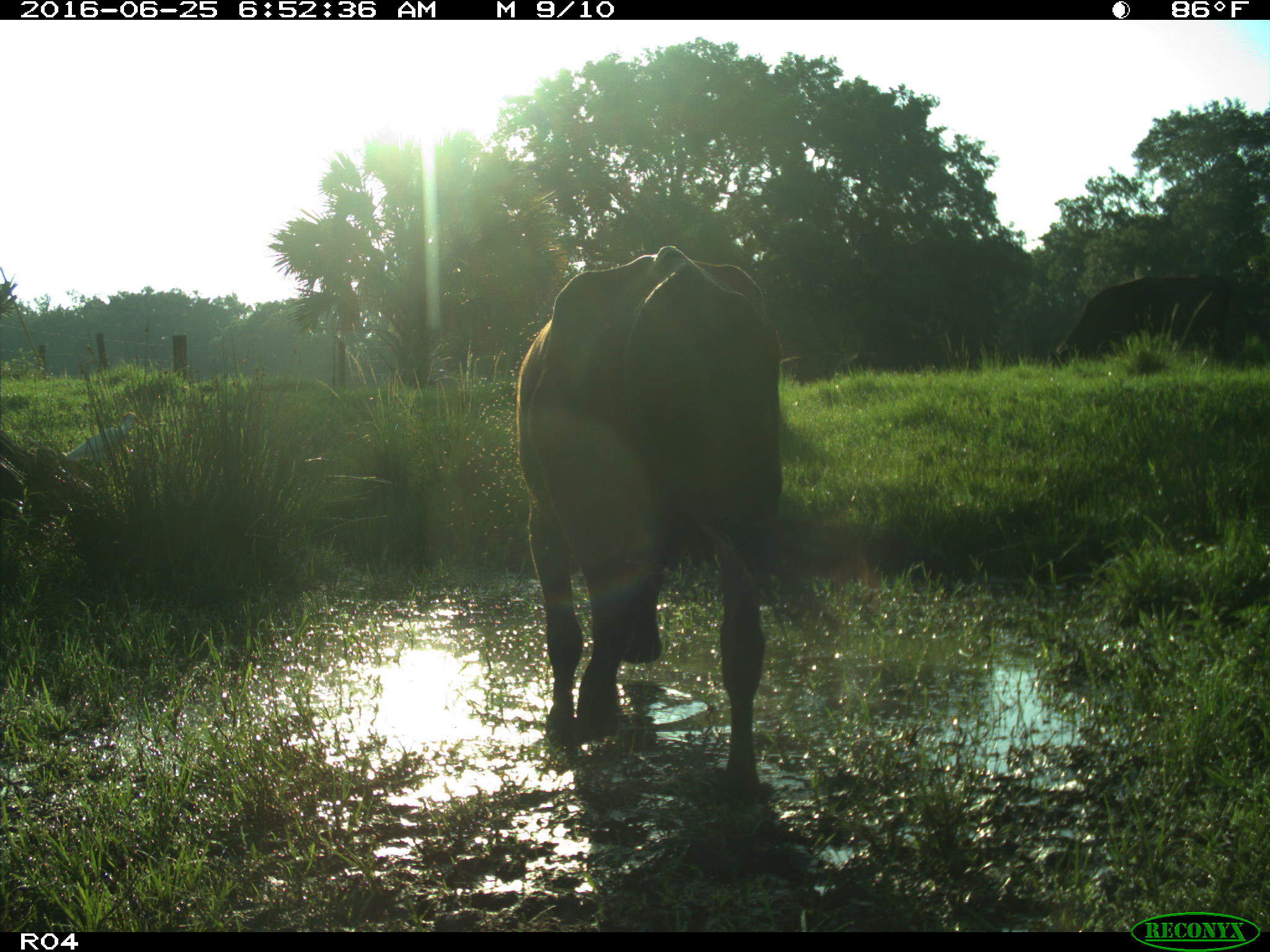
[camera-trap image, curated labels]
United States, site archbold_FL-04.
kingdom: Animalia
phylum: Chordata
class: Mammalia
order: Artiodactyla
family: Bovidae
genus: Bos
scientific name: Bos taurus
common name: domestic cow